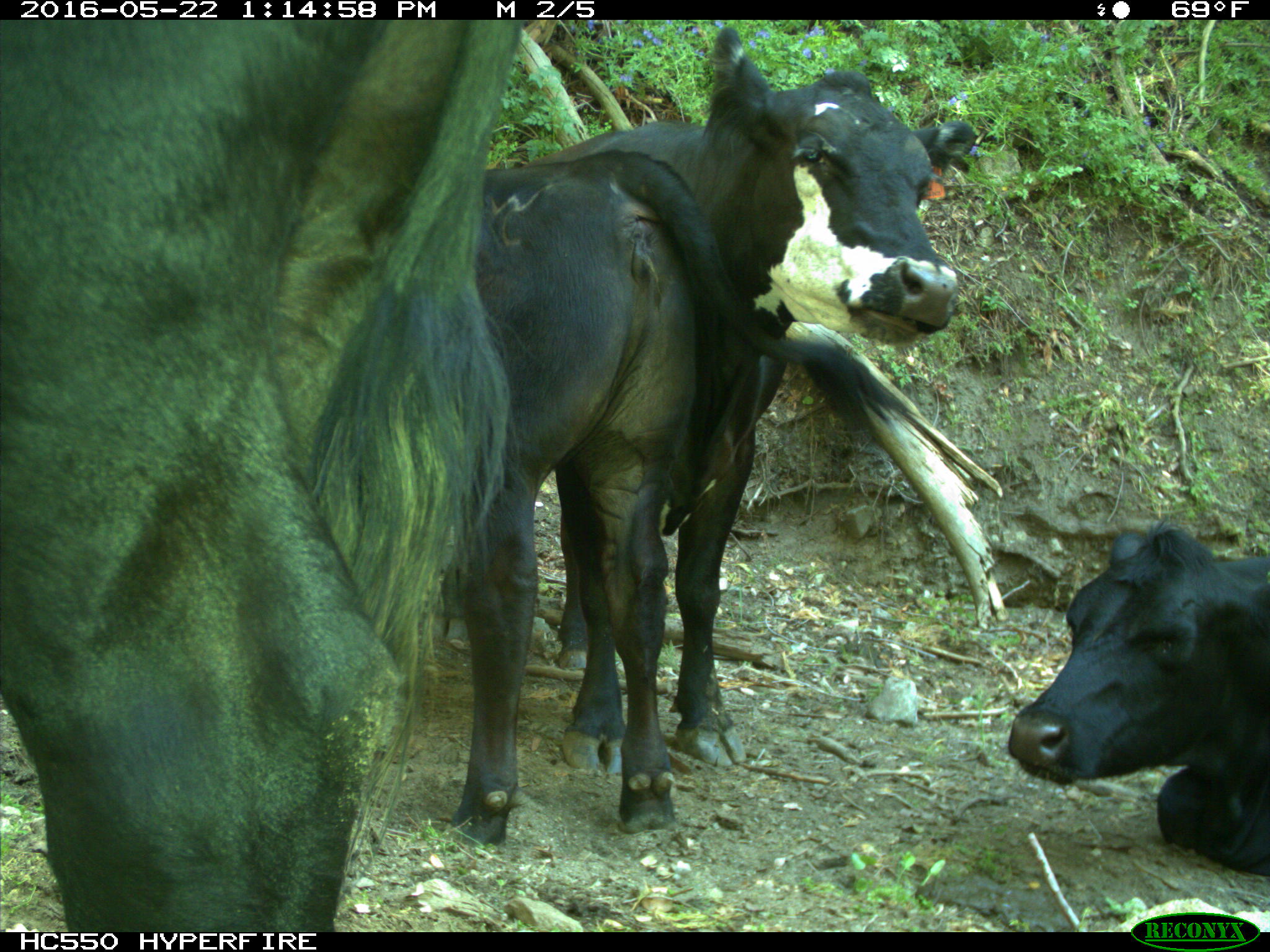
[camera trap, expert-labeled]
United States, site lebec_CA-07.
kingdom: Animalia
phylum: Chordata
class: Mammalia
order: Artiodactyla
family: Bovidae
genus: Bos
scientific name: Bos taurus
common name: domestic cow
Bos taurus (domestic cow).